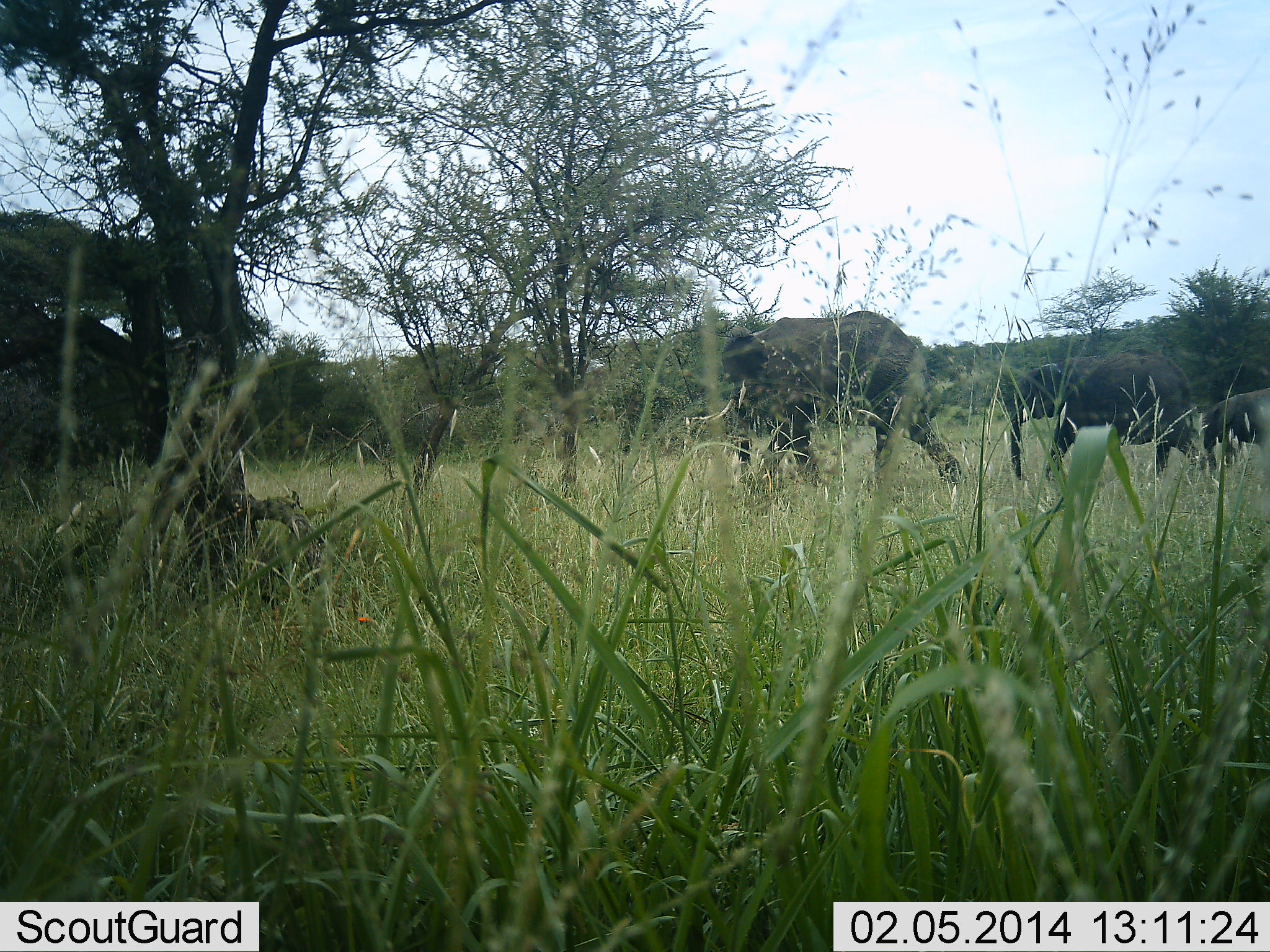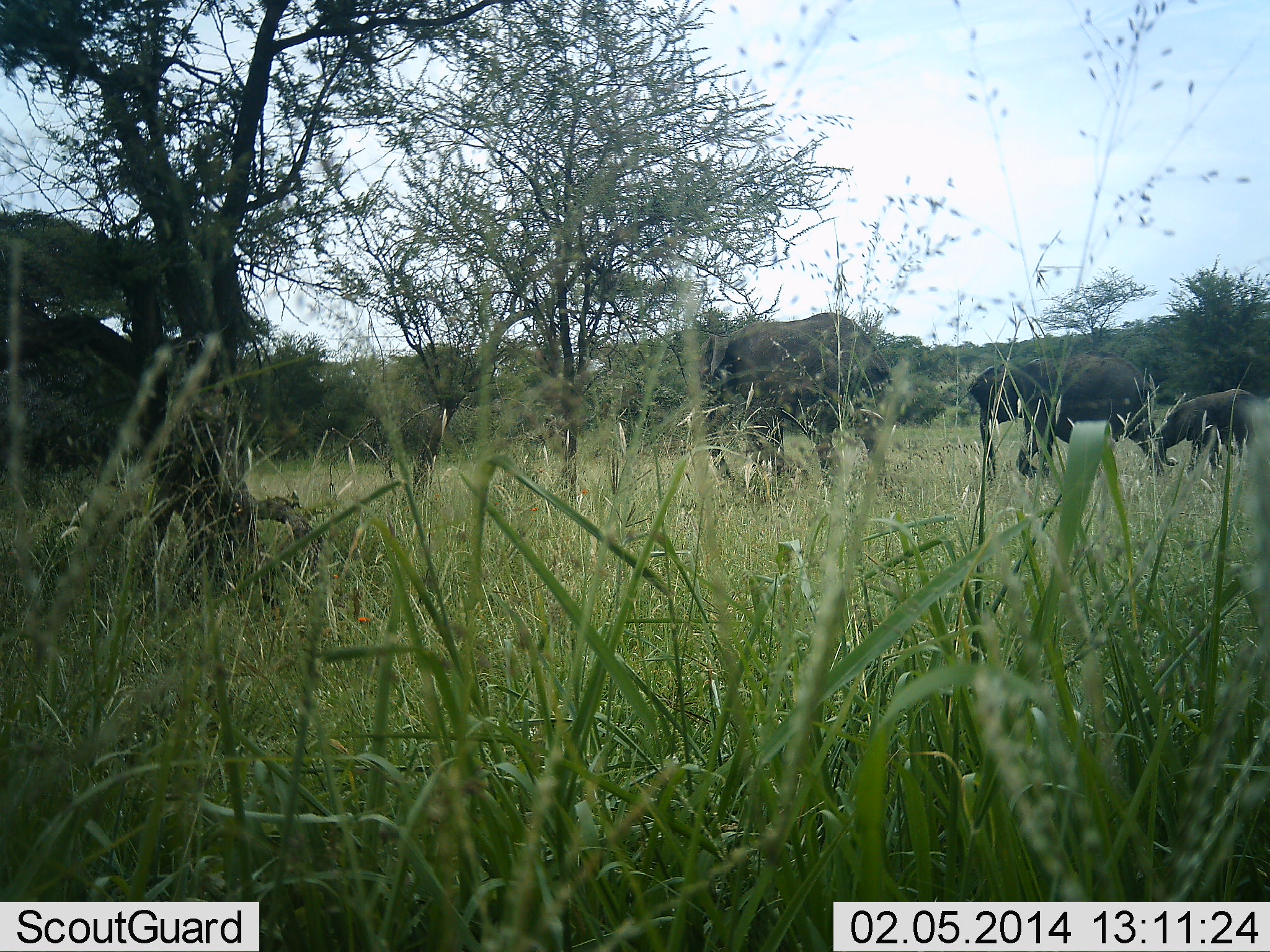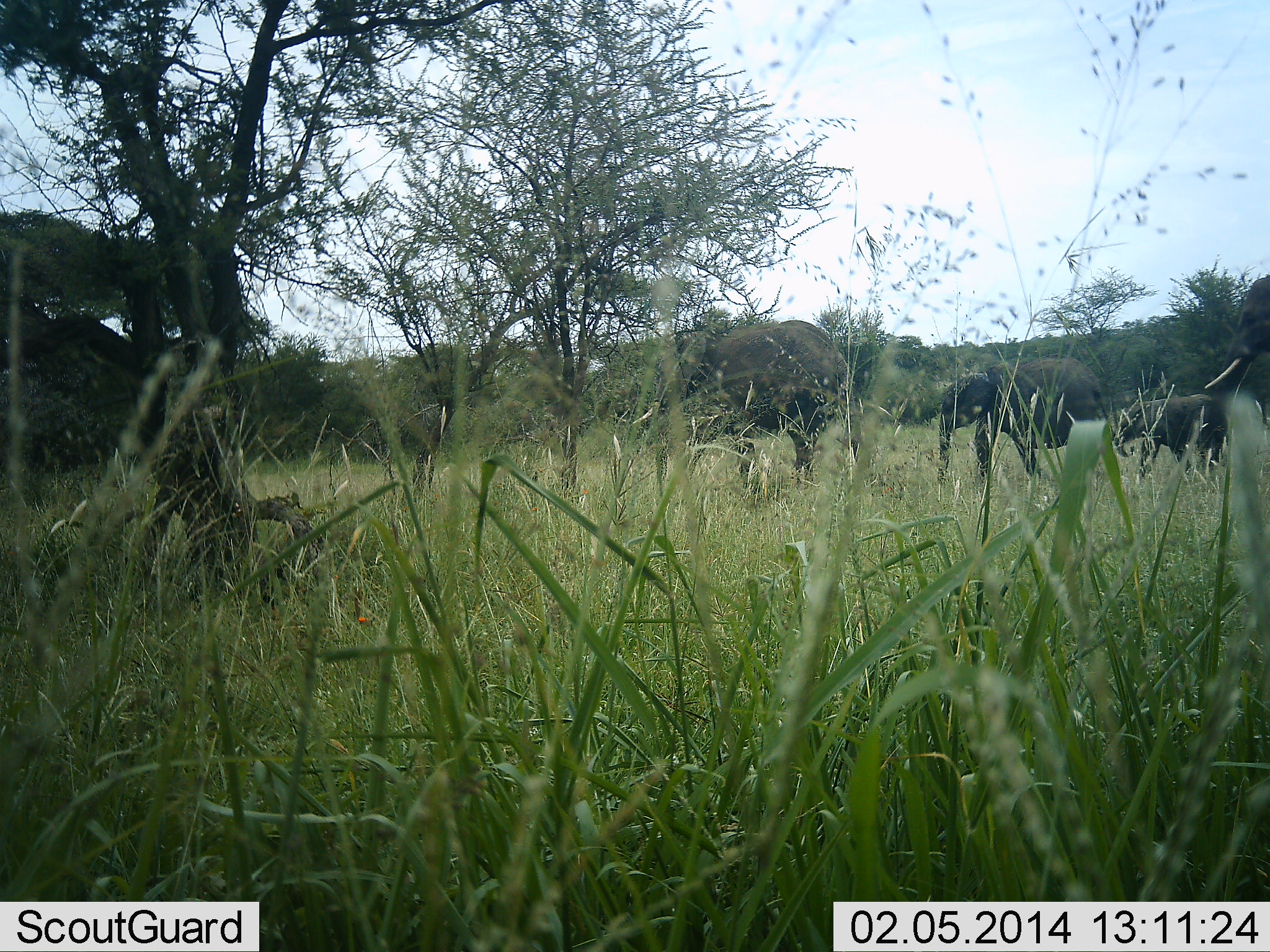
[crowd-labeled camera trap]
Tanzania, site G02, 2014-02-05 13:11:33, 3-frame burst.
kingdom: Animalia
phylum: Chordata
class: Mammalia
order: Proboscidea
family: Elephantidae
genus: Loxodonta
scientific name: Loxodonta africana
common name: african bush elephant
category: elephant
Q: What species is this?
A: Elephant (african bush elephant) (Loxodonta africana).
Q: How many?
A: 4.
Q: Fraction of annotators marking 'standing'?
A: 11%.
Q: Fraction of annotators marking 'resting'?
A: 0%.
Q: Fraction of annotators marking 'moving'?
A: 96%.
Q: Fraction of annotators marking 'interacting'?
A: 4%.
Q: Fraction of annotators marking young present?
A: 81%.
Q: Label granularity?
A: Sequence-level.